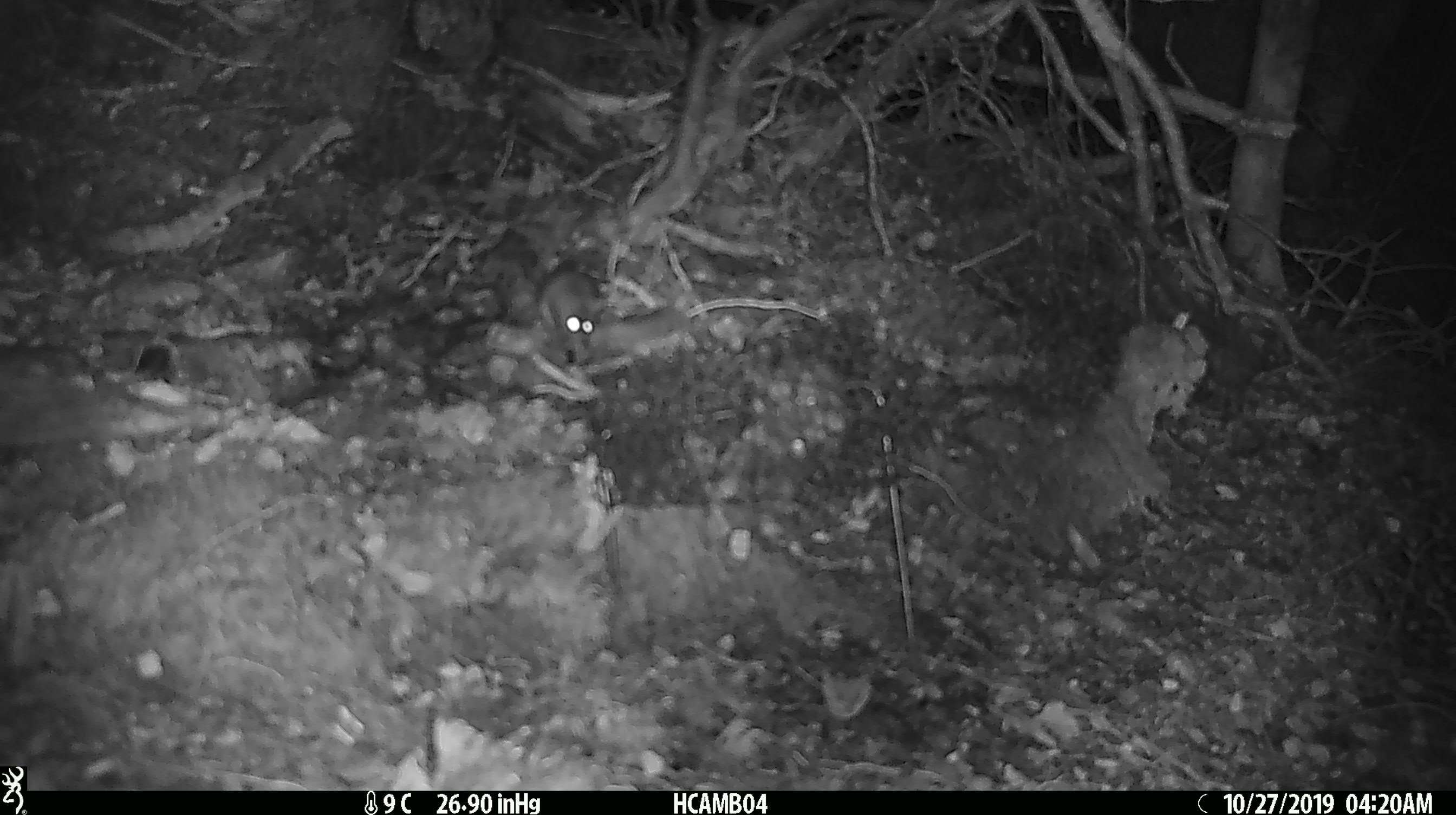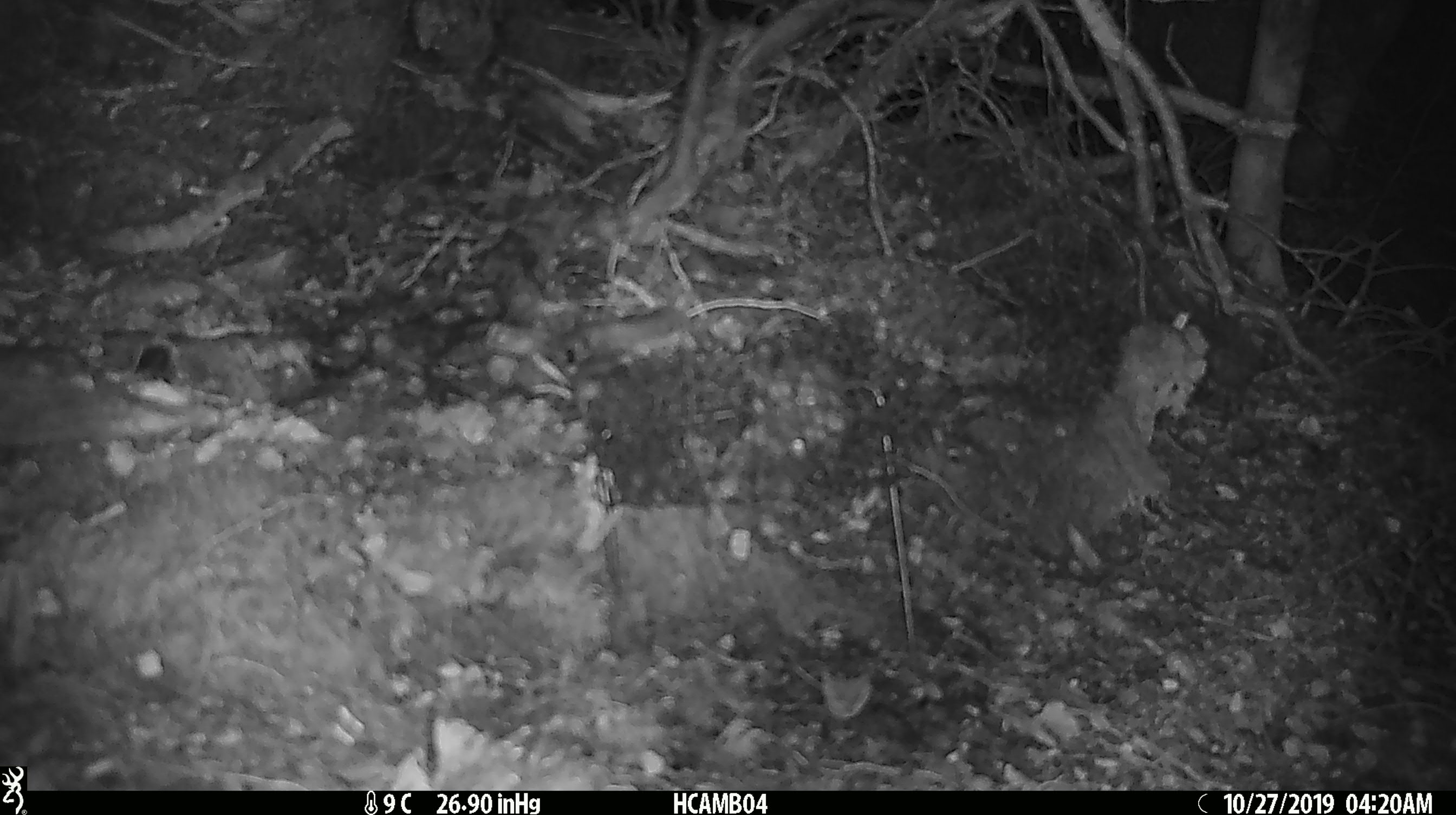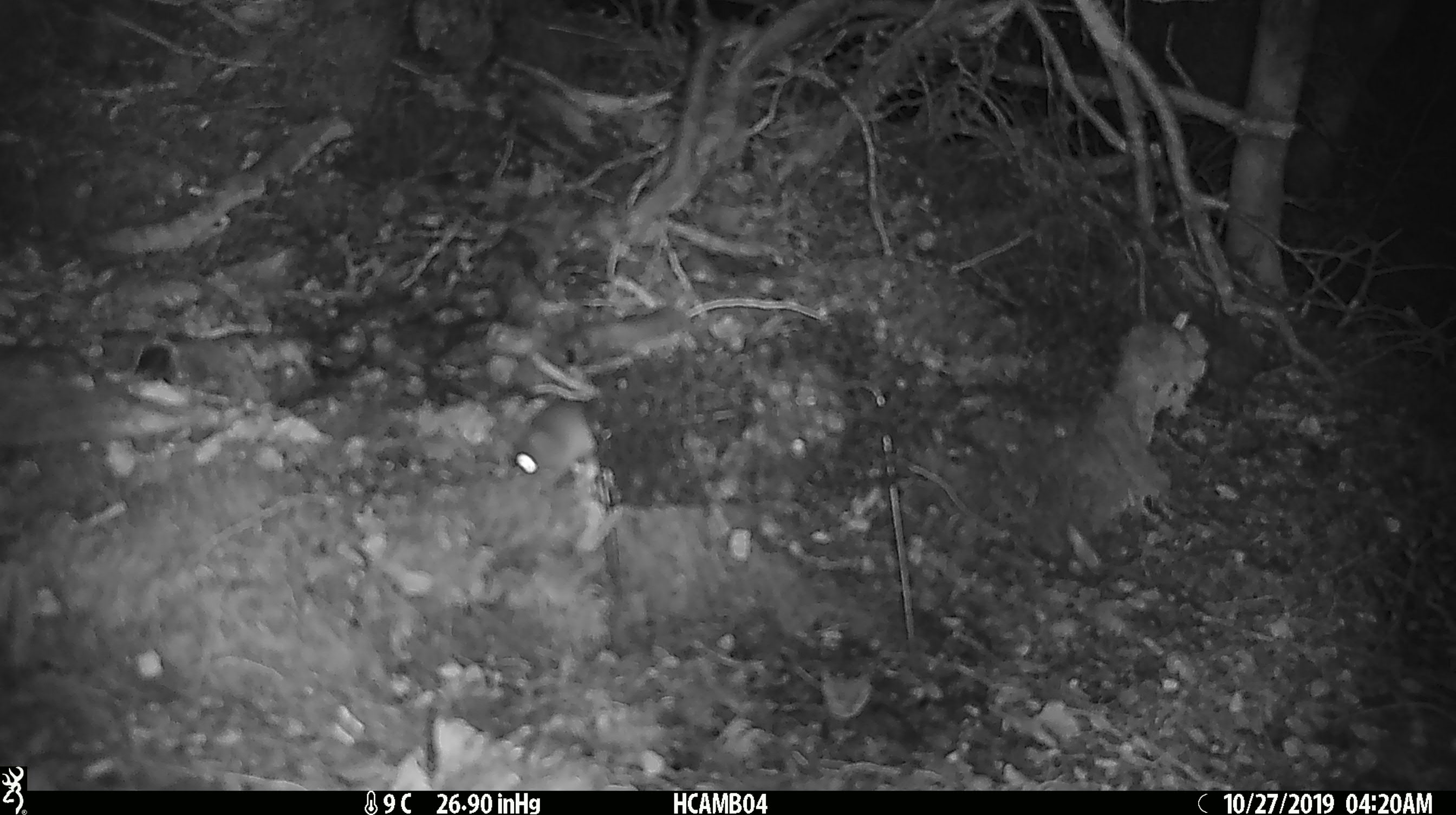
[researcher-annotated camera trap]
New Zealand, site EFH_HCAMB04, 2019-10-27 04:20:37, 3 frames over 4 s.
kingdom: Animalia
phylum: Chordata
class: Mammalia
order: Rodentia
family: Muridae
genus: Mus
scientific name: Mus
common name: mouse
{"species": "mouse (Mus)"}